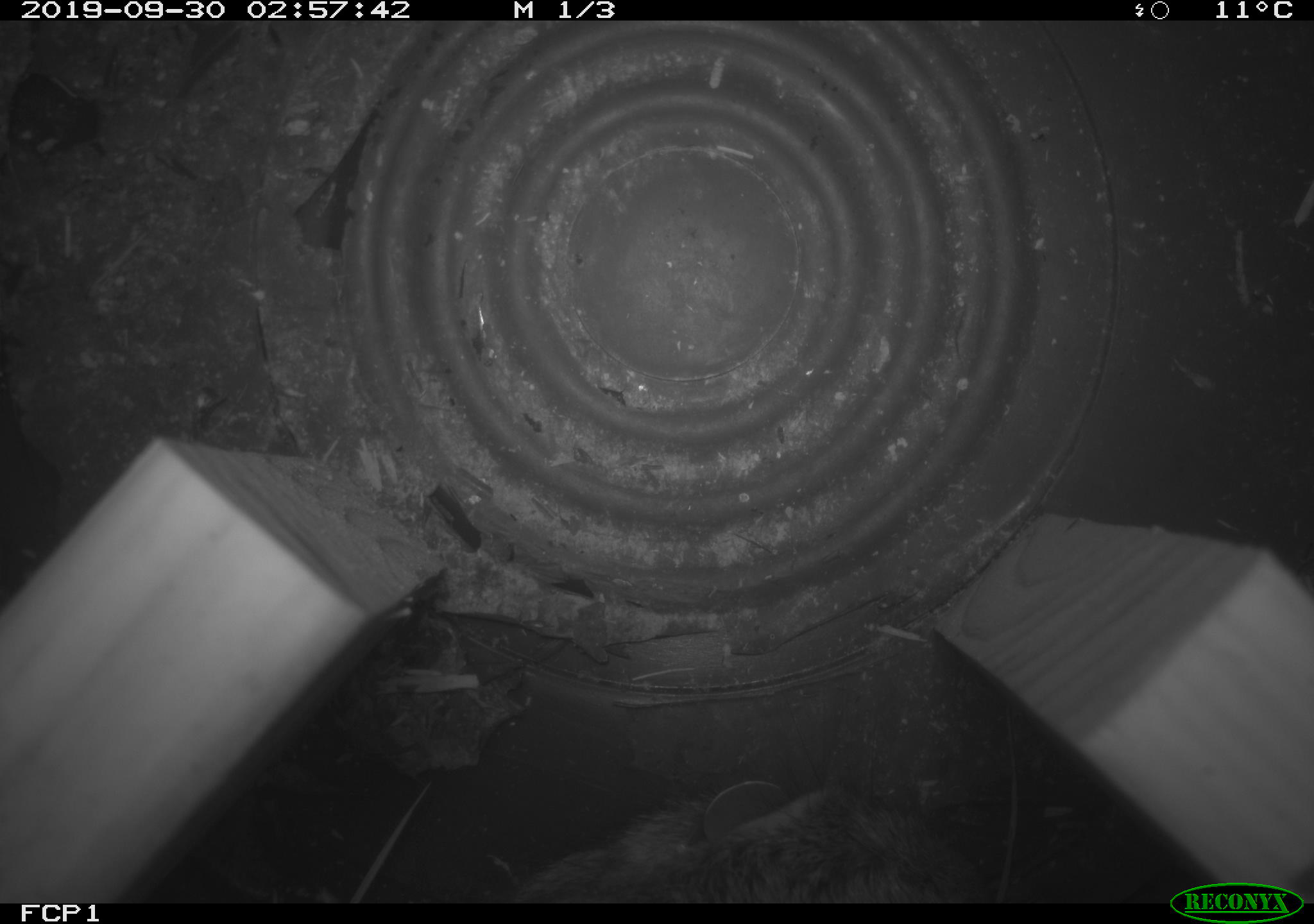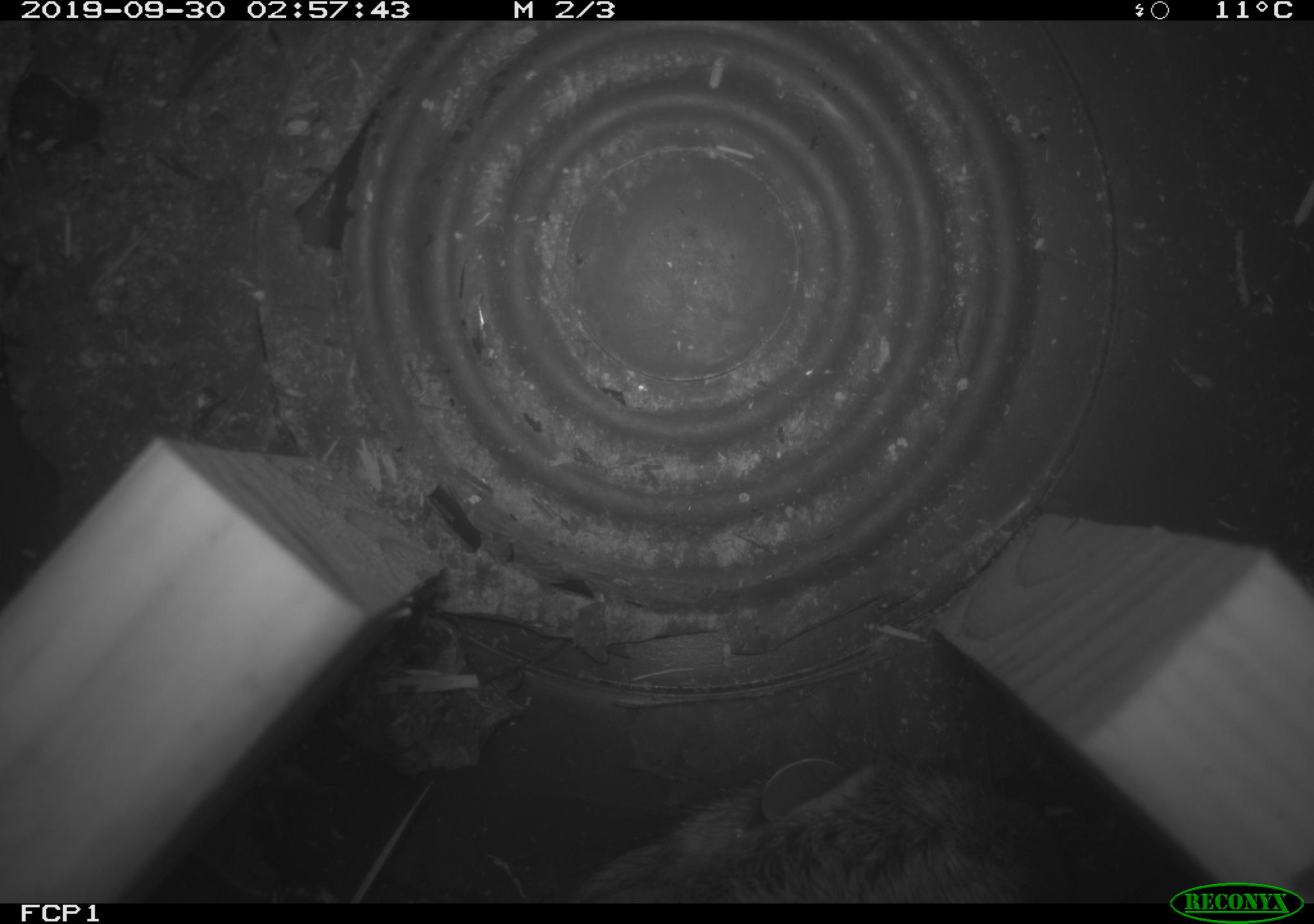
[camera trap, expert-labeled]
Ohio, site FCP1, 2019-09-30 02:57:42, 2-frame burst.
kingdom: Animalia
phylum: Chordata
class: Mammalia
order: Lagomorpha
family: Leporidae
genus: Sylvilagus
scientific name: Sylvilagus floridanus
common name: eastern cottontail